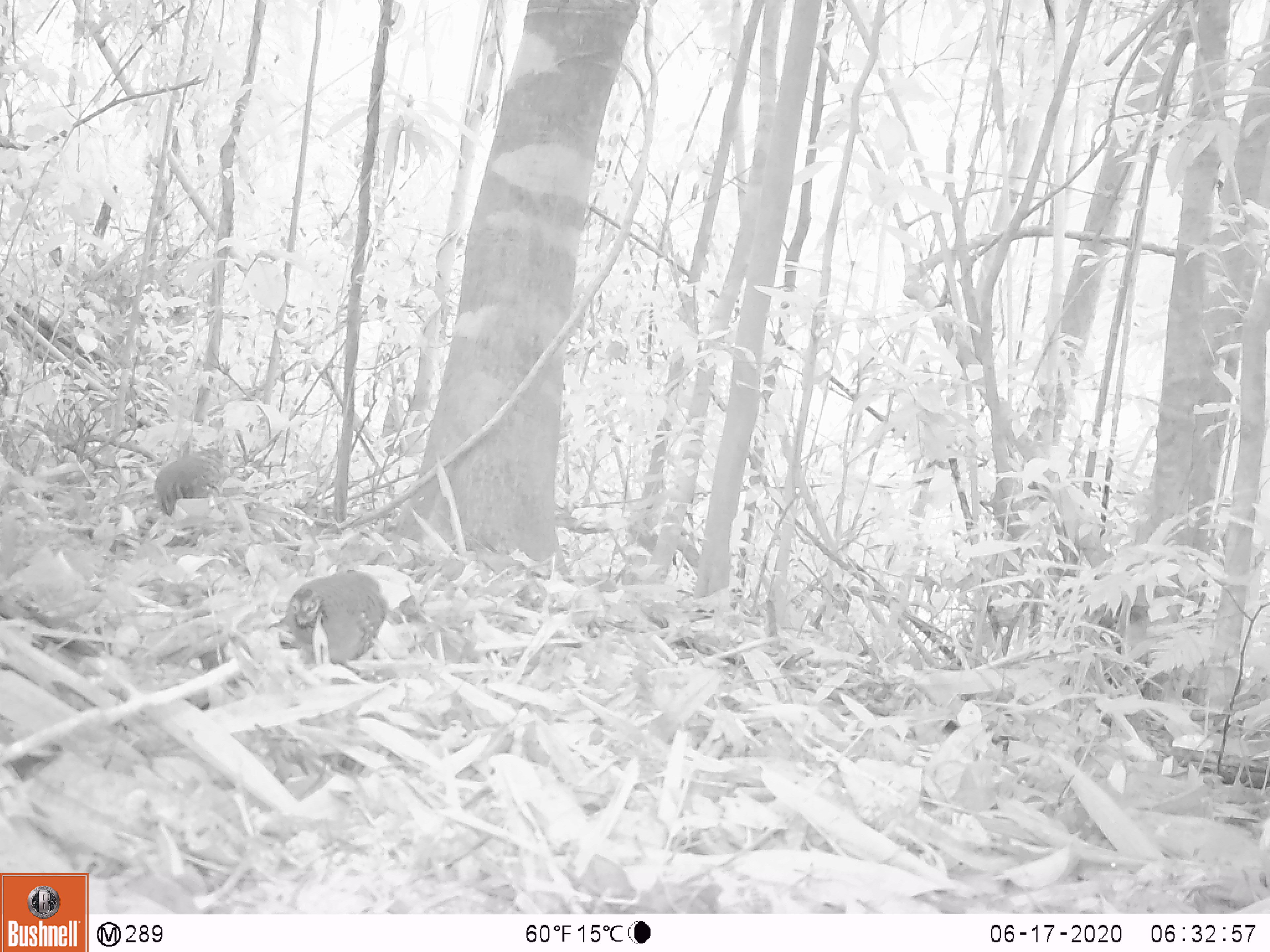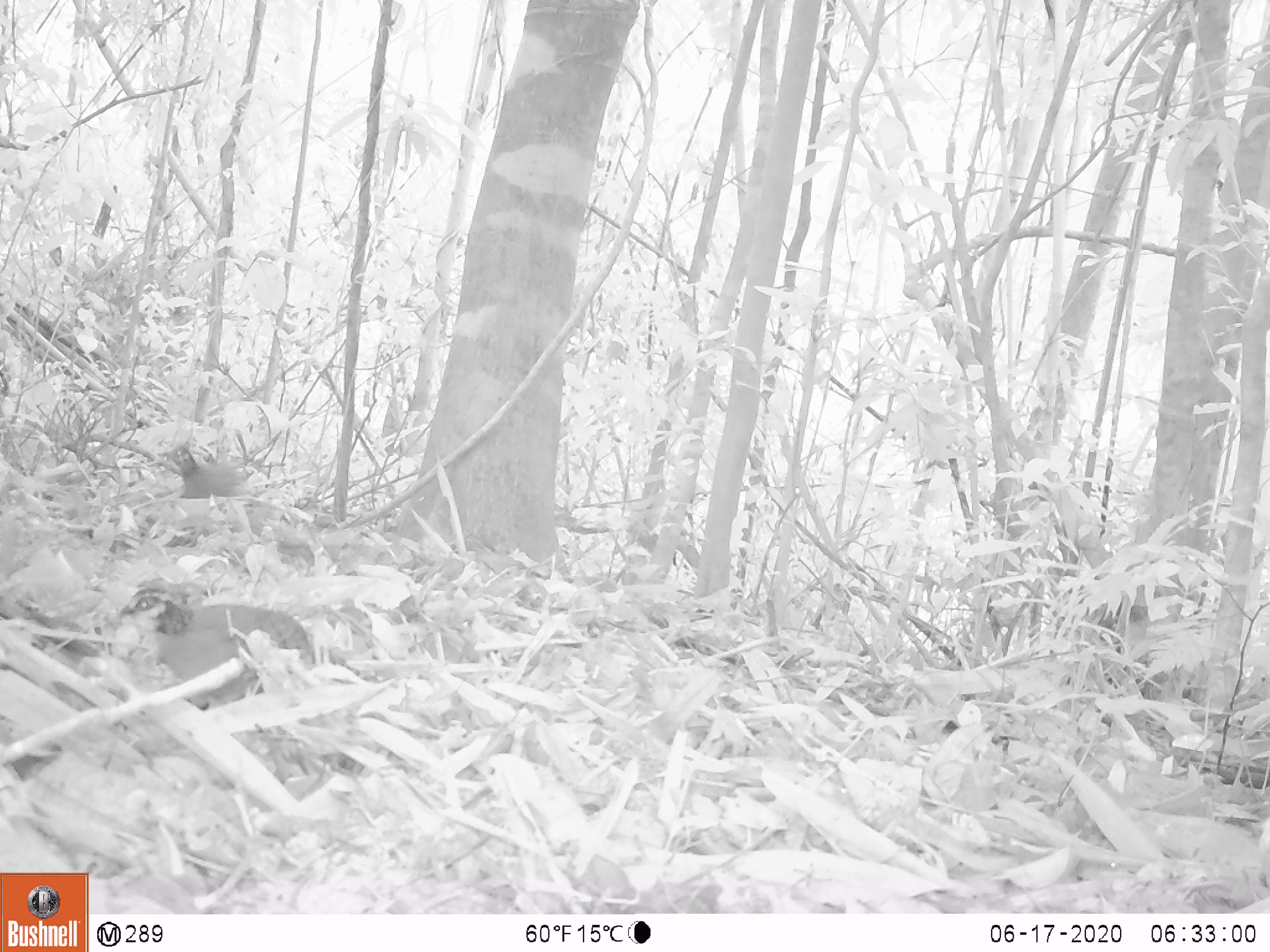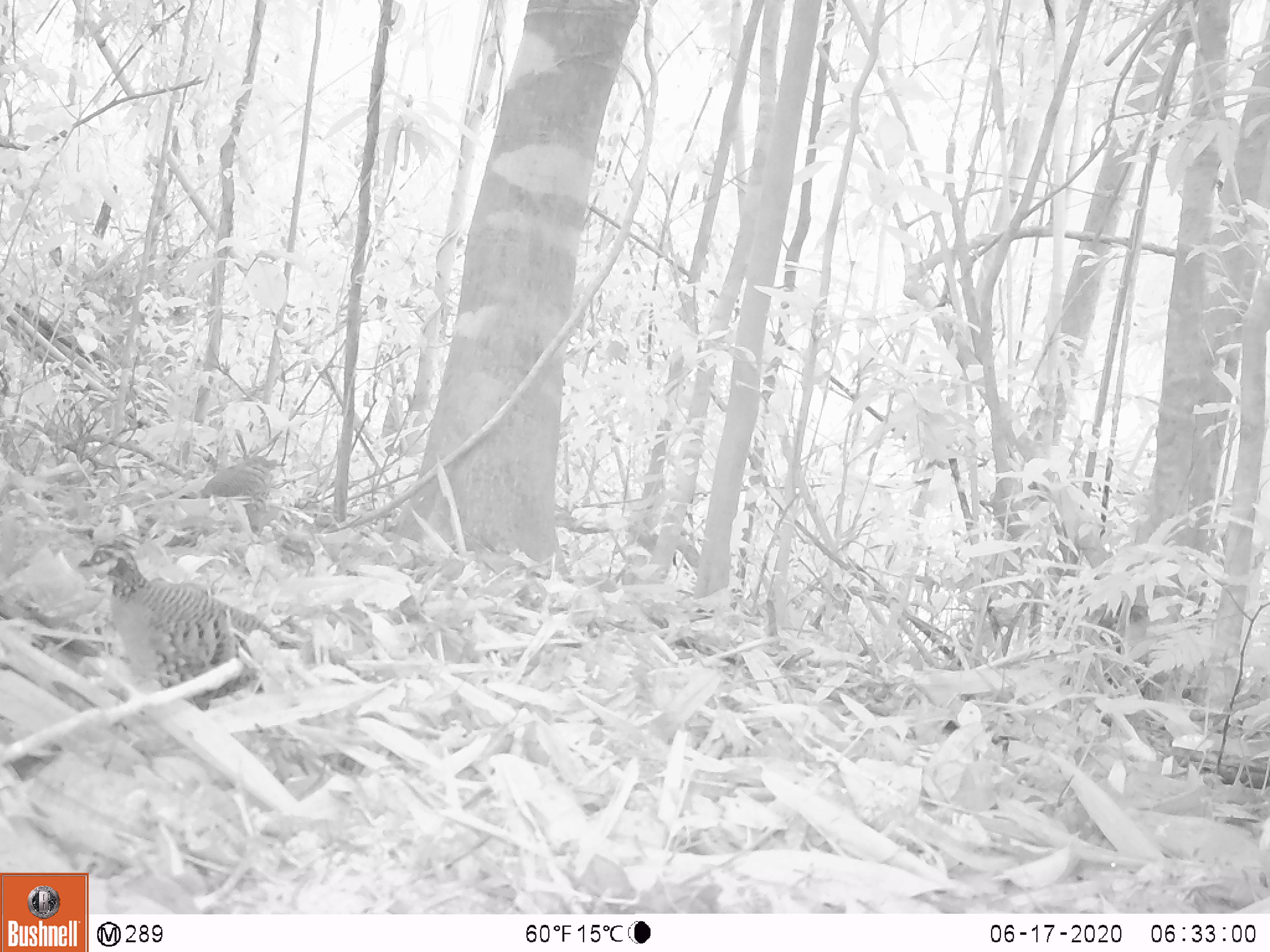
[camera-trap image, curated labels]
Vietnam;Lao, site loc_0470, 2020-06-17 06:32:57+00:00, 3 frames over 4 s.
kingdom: Animalia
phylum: Chordata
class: Aves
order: Galliformes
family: Phasianidae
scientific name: Phasianidae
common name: partridge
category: unidentified partridge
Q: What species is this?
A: Unidentified partridge (partridge) (Phasianidae).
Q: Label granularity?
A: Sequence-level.